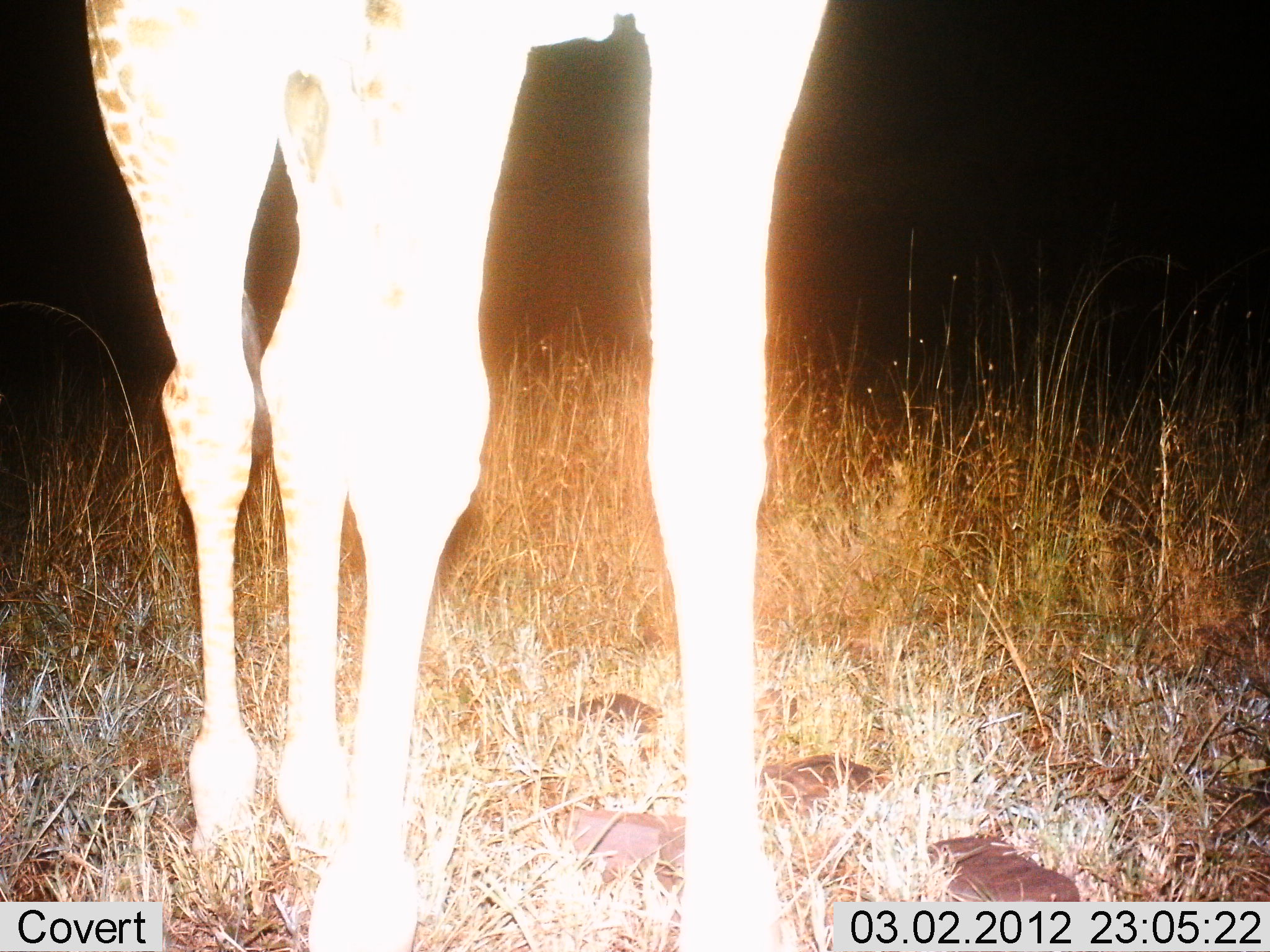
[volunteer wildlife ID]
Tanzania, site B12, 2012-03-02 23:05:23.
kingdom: Animalia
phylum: Chordata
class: Mammalia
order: Artiodactyla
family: Giraffidae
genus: Giraffa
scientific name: Giraffa camelopardalis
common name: giraffe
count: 1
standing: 92%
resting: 4%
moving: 8%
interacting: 0%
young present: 0%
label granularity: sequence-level